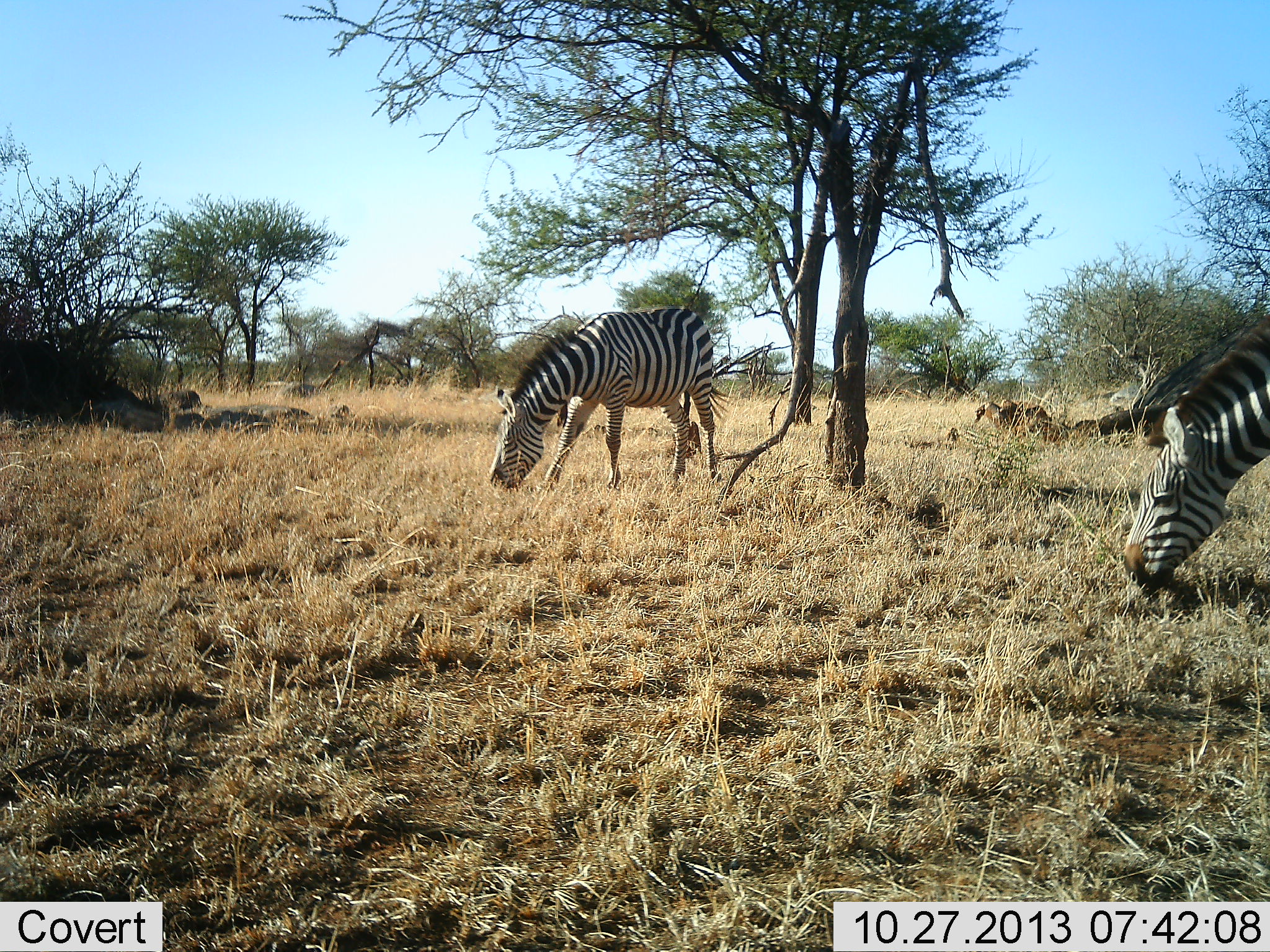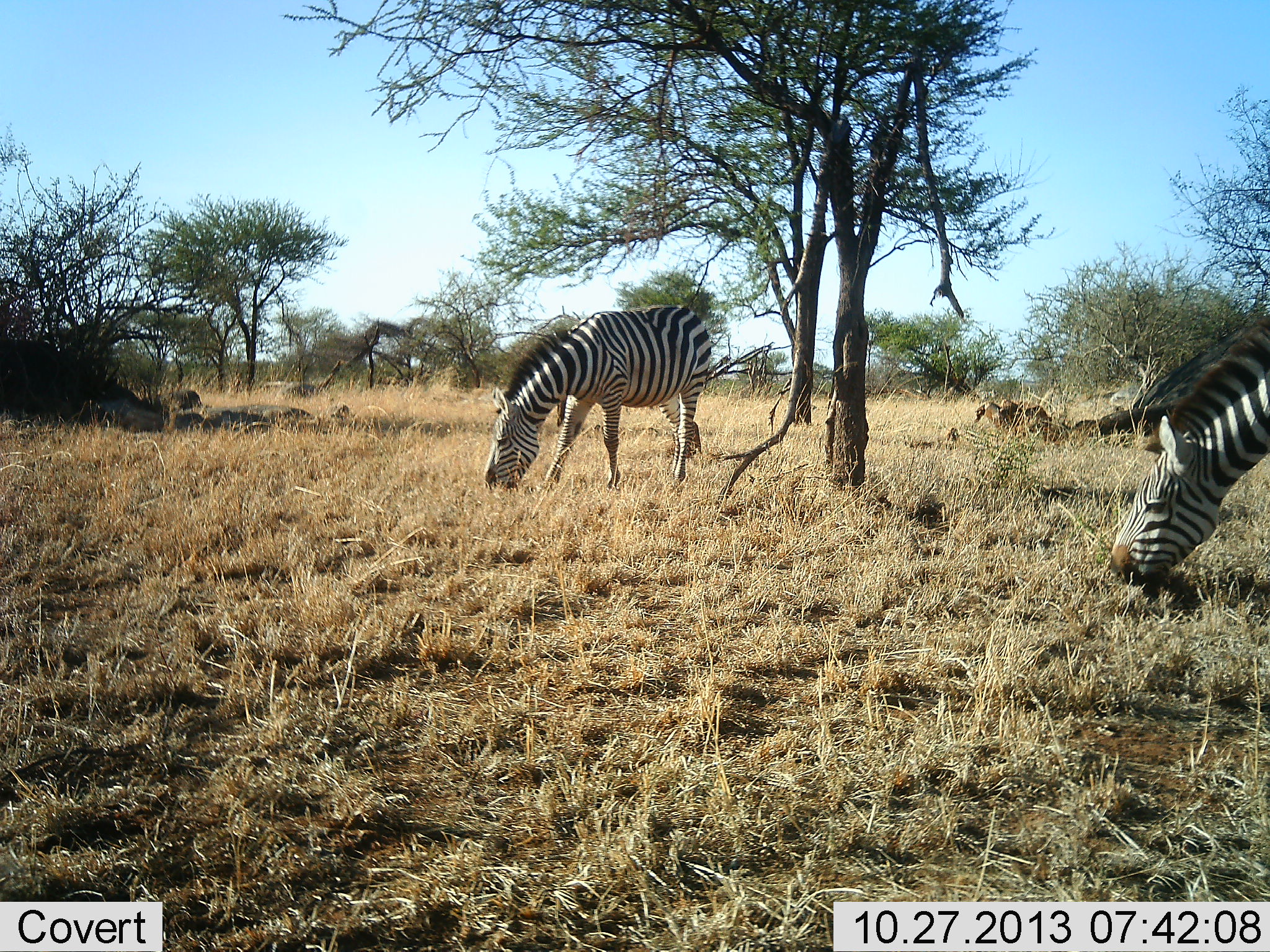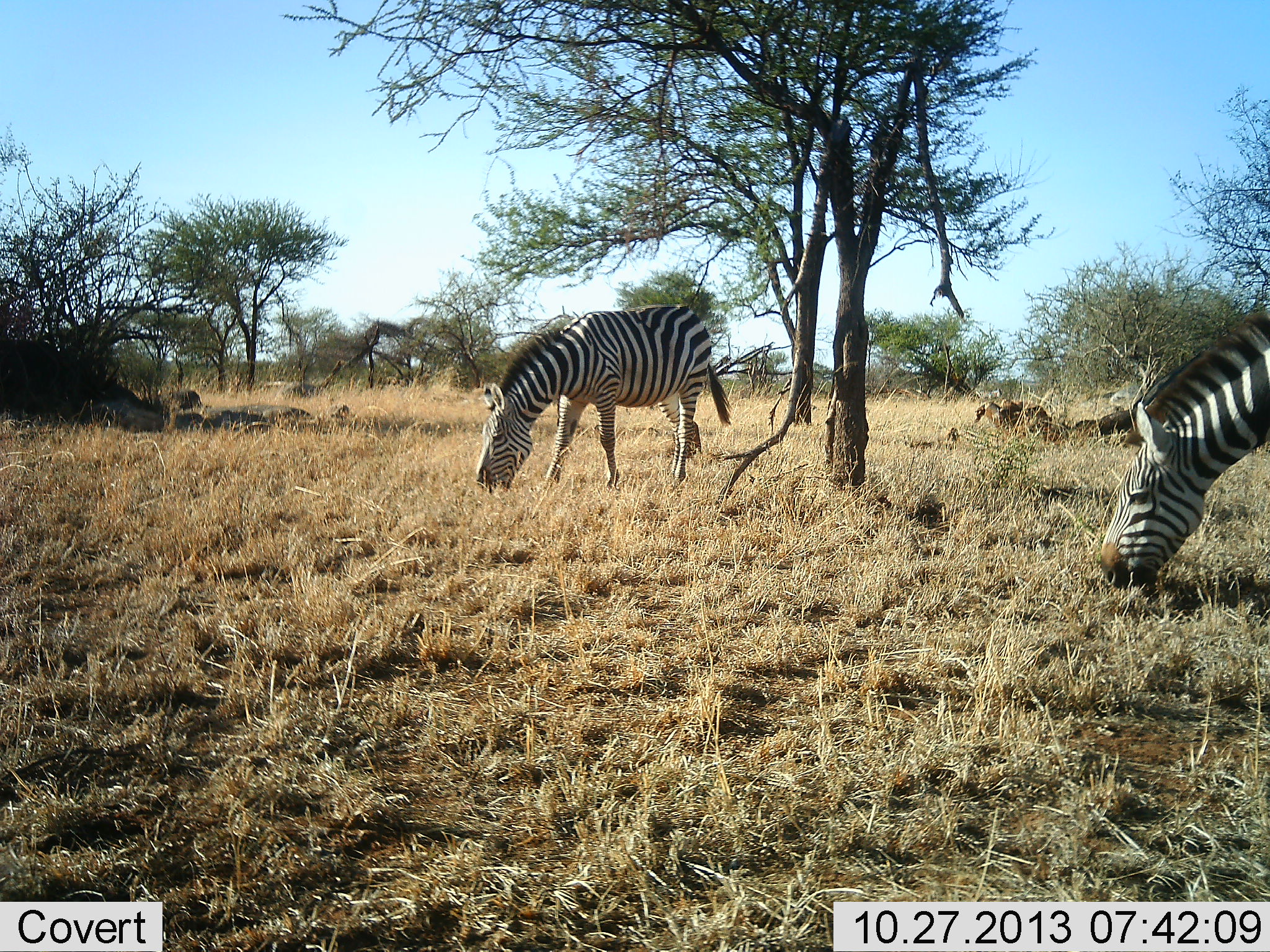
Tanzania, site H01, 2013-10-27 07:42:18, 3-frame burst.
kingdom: Animalia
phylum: Chordata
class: Mammalia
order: Perissodactyla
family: Equidae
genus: Equus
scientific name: Equus quagga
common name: plains zebra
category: zebra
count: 2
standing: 21%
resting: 4%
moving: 0%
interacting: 0%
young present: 0%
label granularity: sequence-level